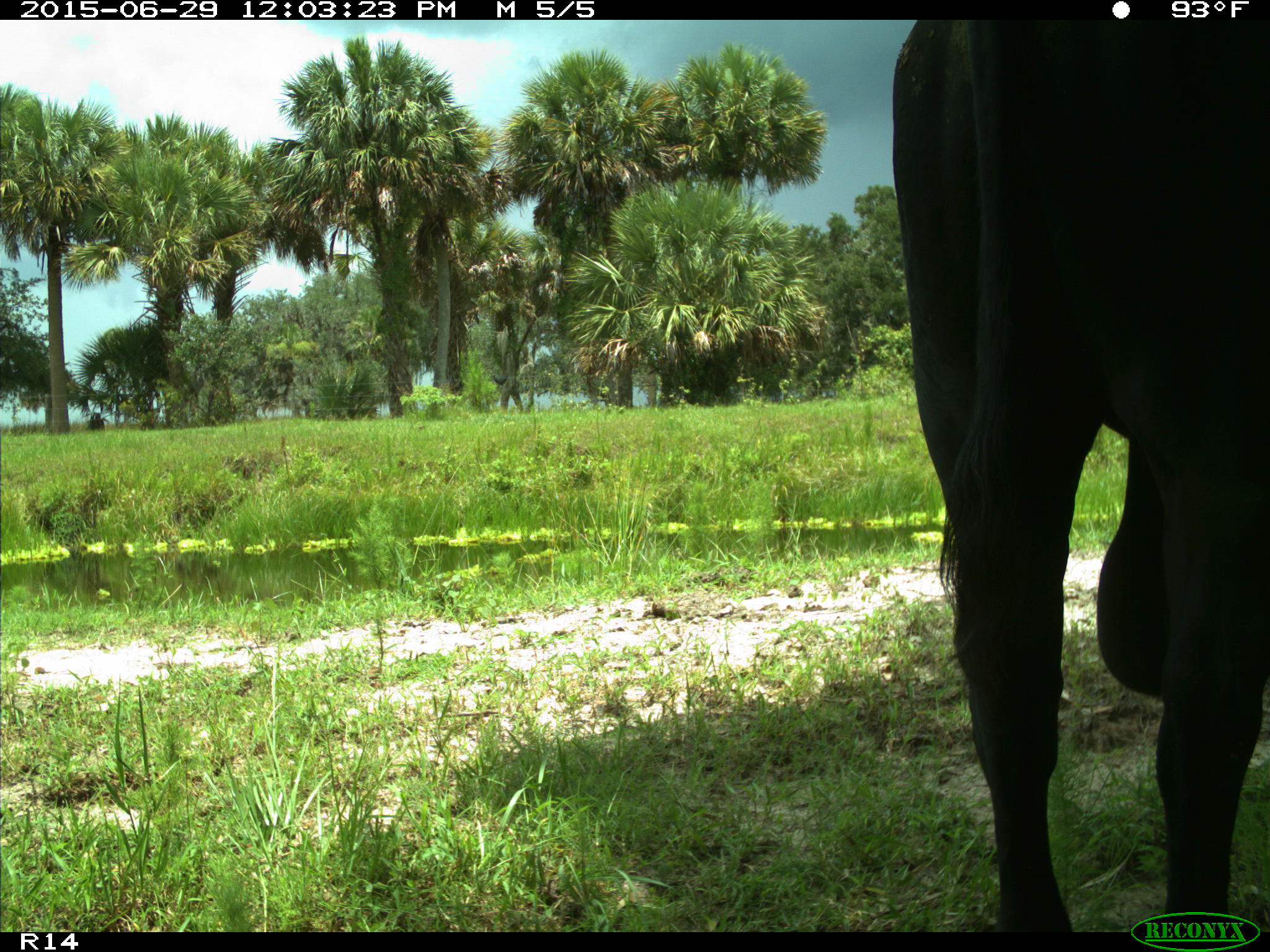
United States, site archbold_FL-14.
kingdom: Animalia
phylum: Chordata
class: Mammalia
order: Artiodactyla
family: Bovidae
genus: Bos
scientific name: Bos taurus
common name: domestic cow